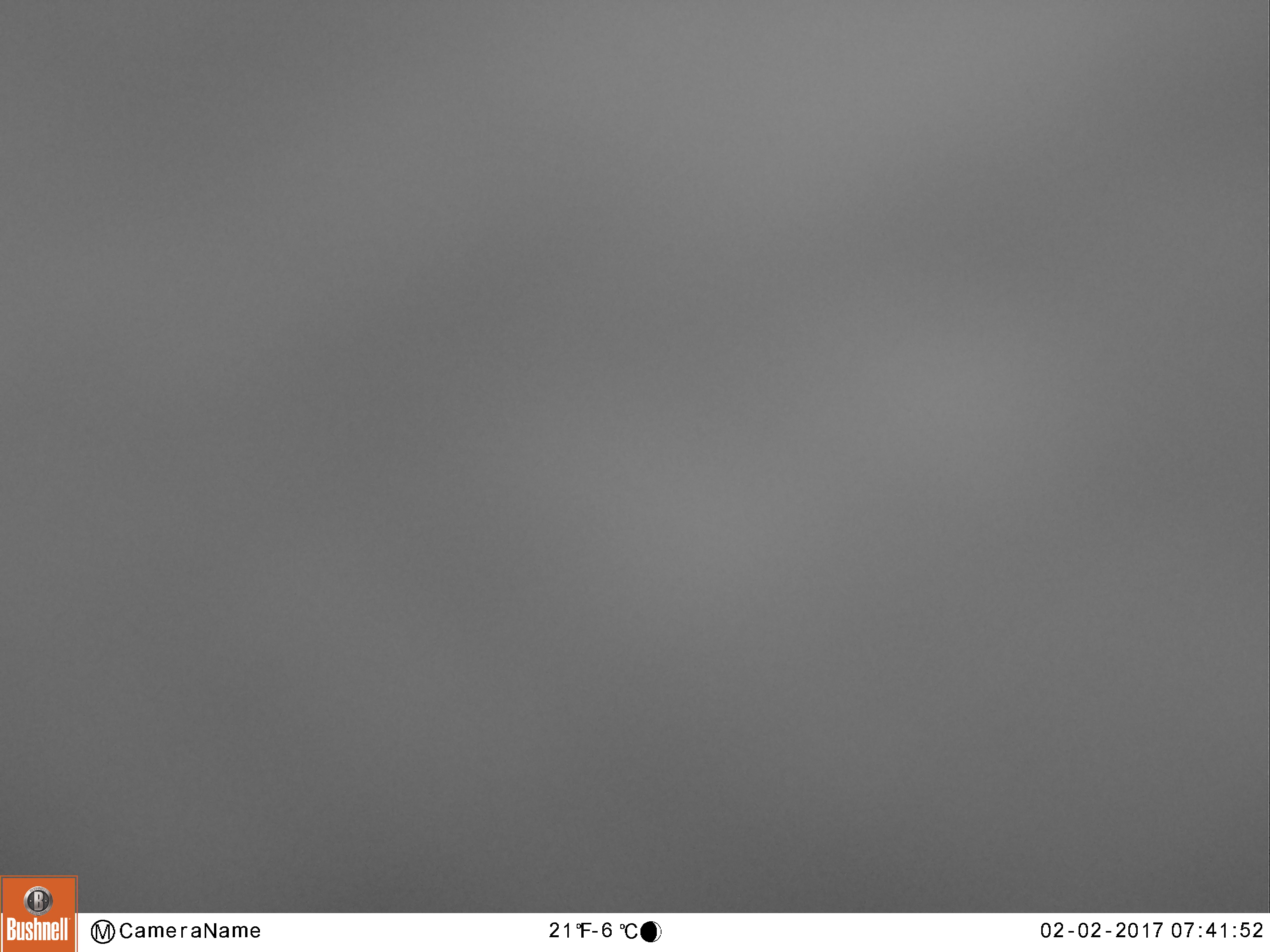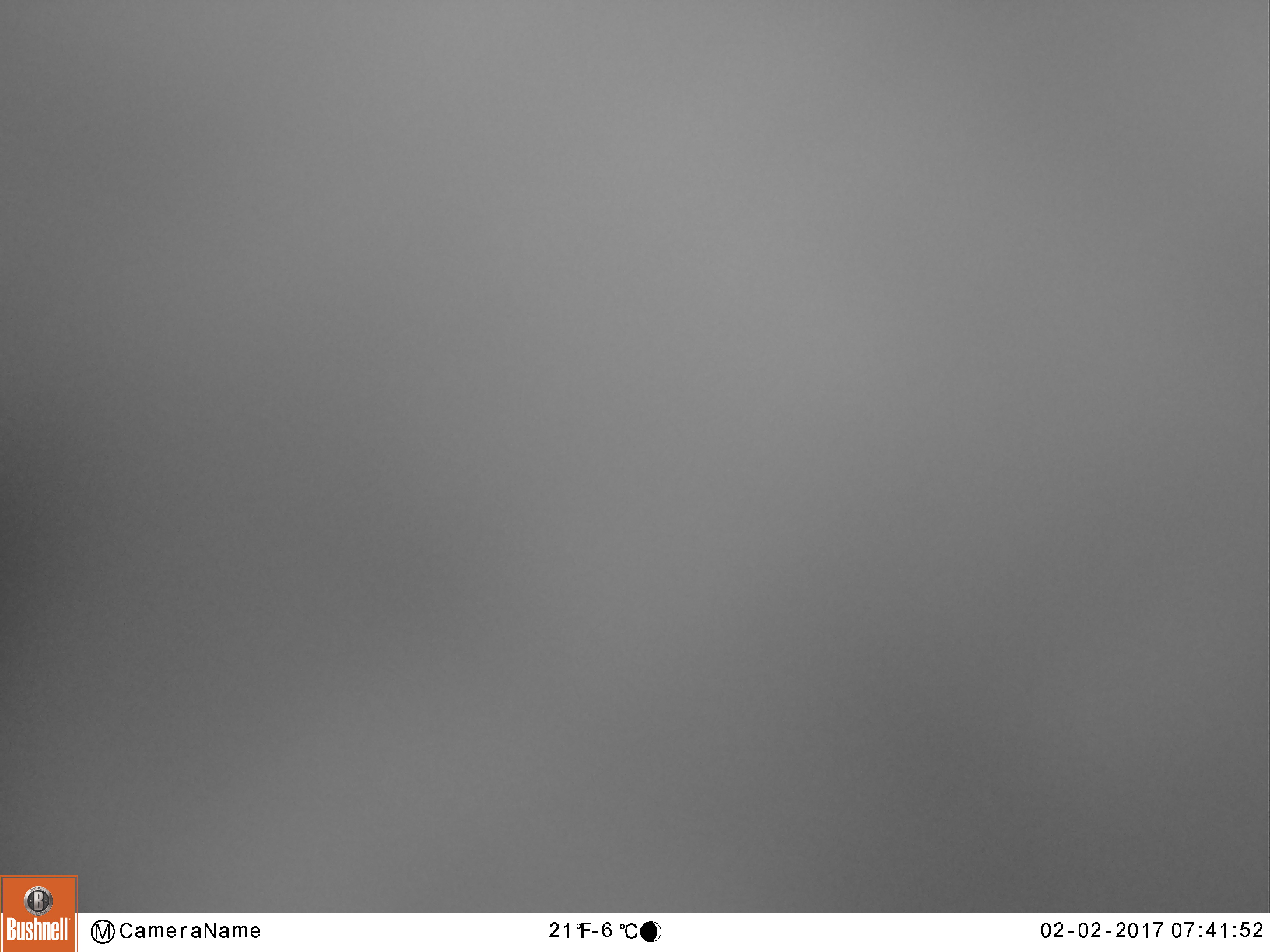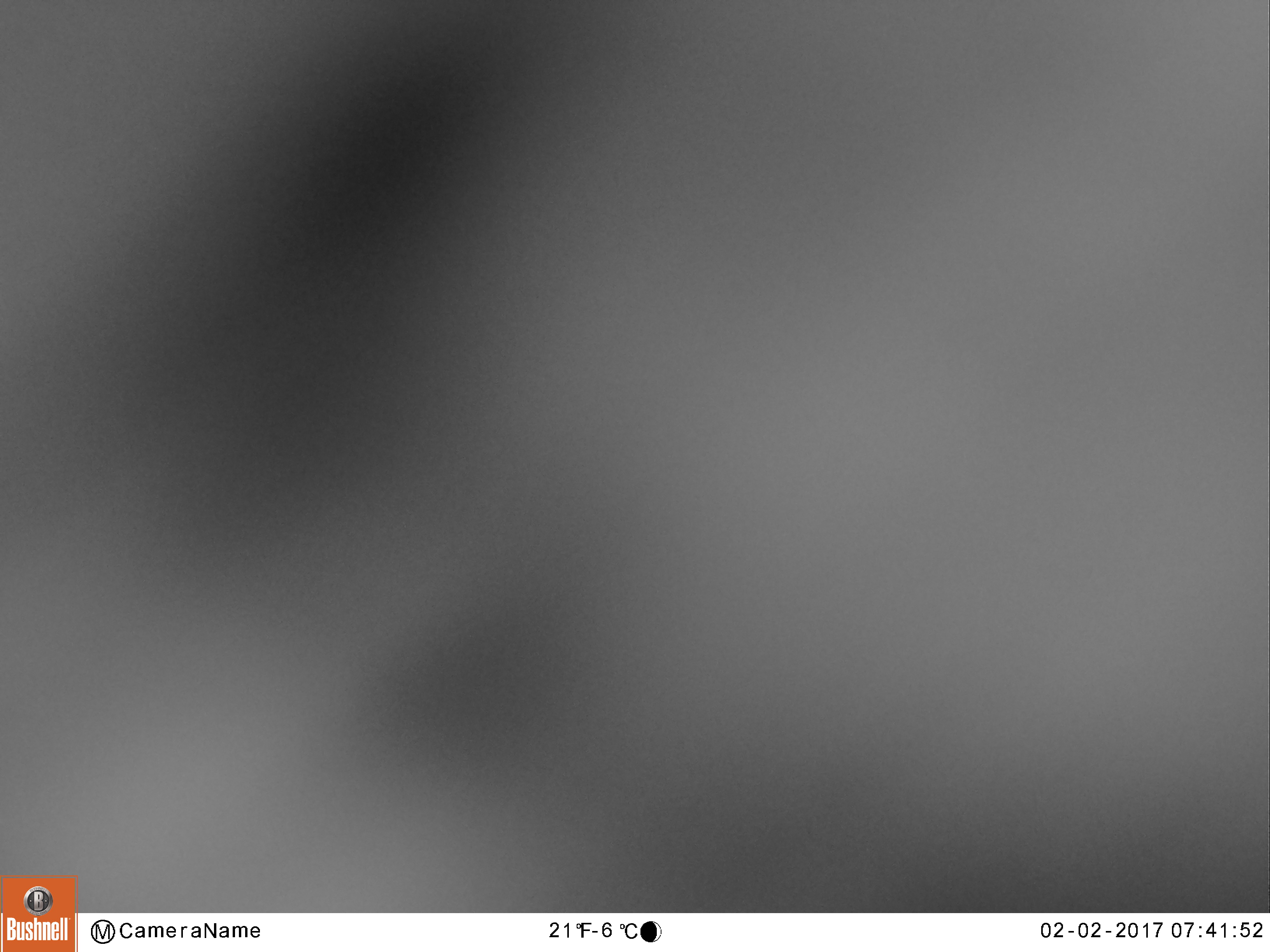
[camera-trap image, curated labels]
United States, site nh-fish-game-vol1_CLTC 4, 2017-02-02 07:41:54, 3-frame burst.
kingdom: Animalia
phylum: Chordata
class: Mammalia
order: Artiodactyla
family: Cervidae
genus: Alces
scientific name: Alces alces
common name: moose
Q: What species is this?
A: Moose (Alces alces).